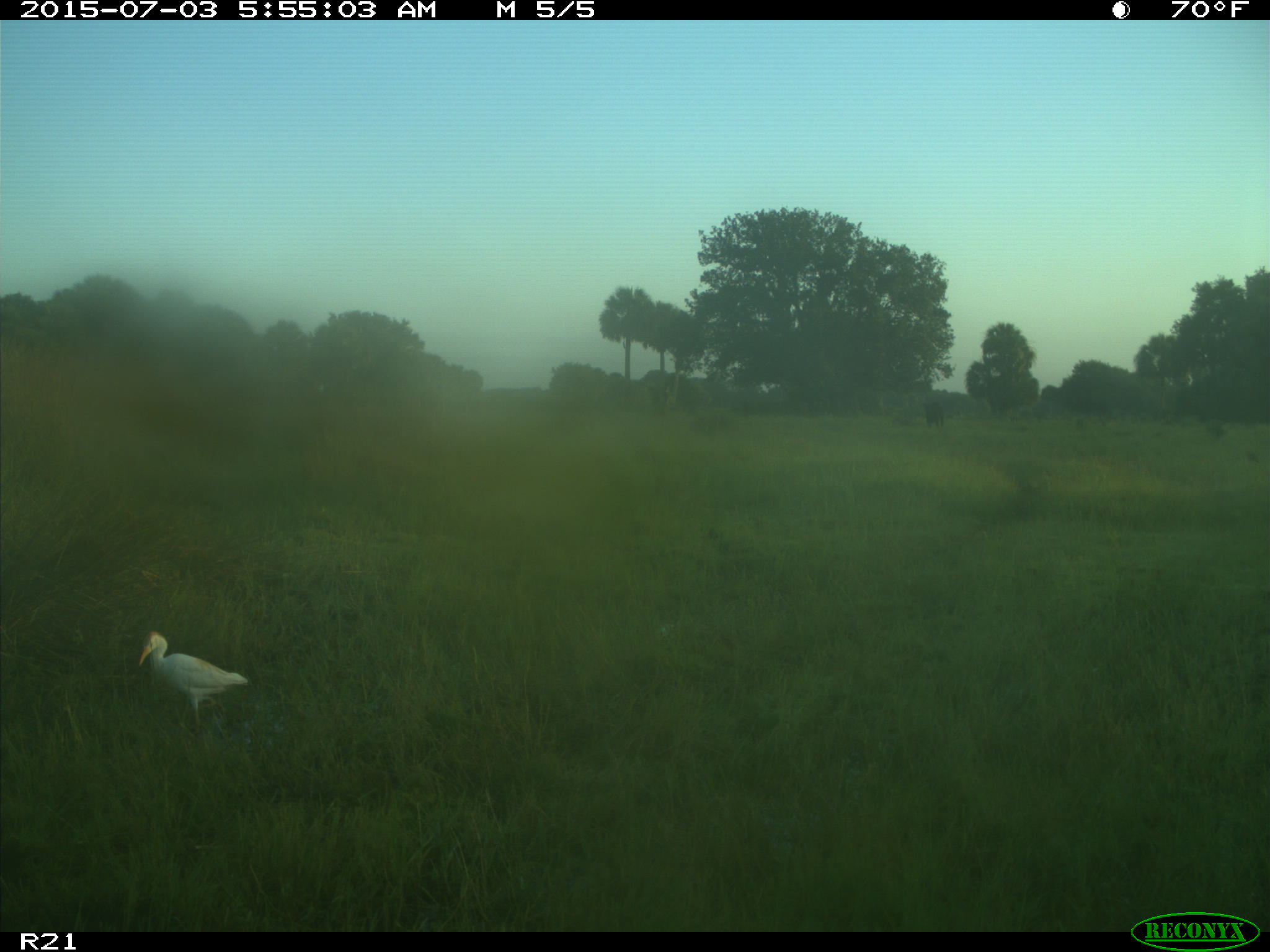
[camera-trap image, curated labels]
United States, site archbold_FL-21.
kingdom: Animalia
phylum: Chordata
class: Mammalia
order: Artiodactyla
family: Bovidae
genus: Bos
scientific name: Bos taurus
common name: domestic cow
Bos taurus (domestic cow).